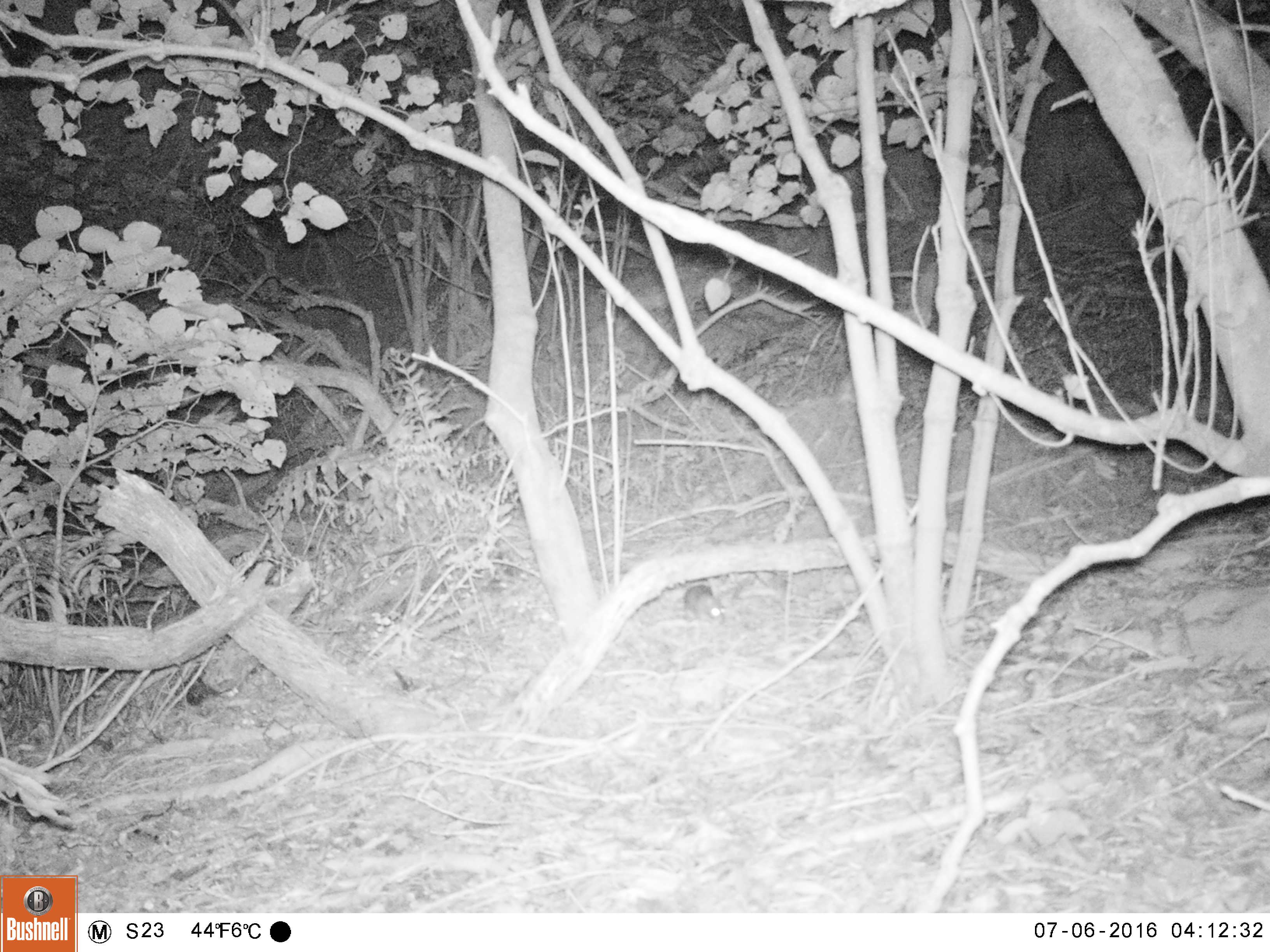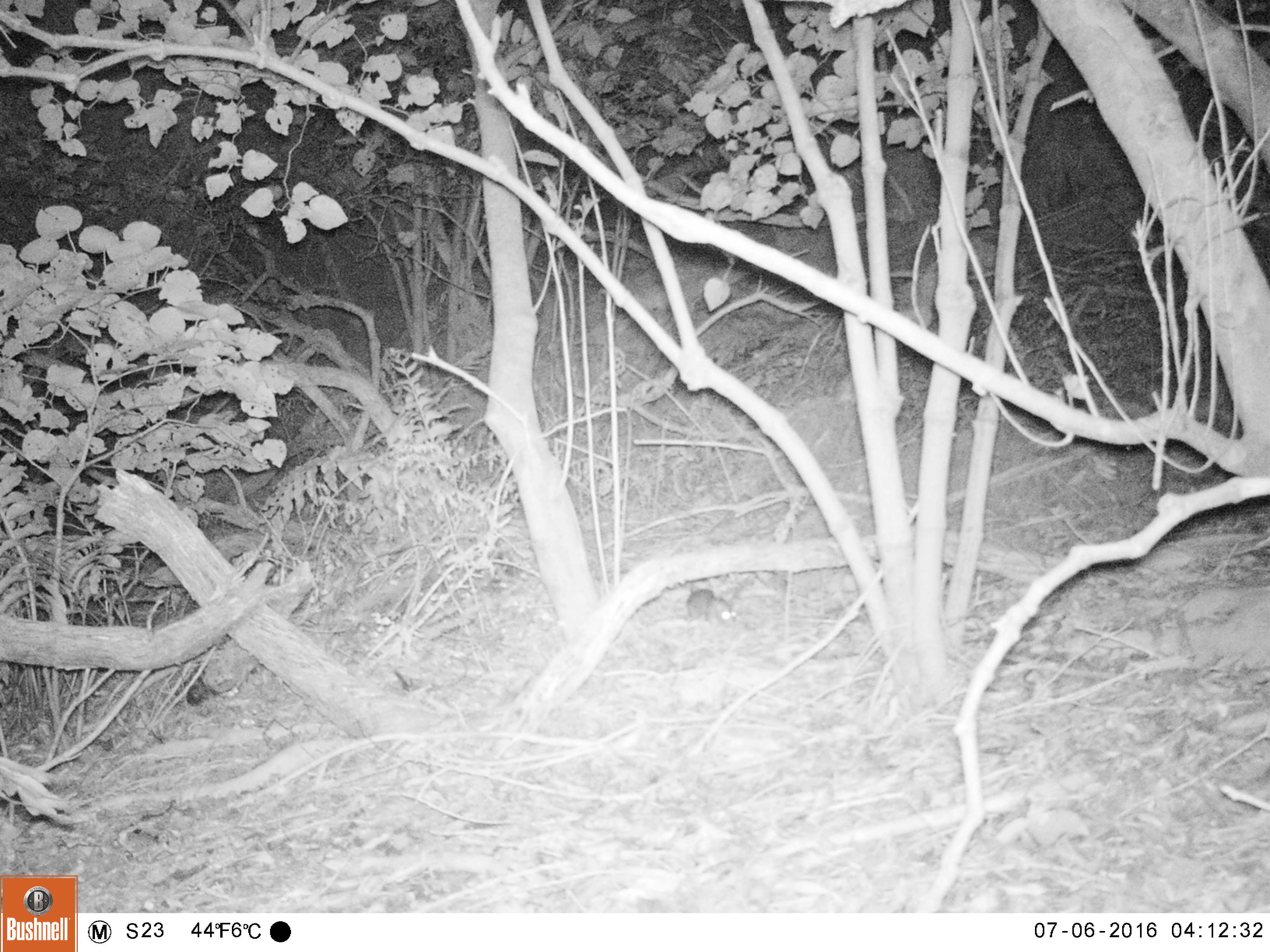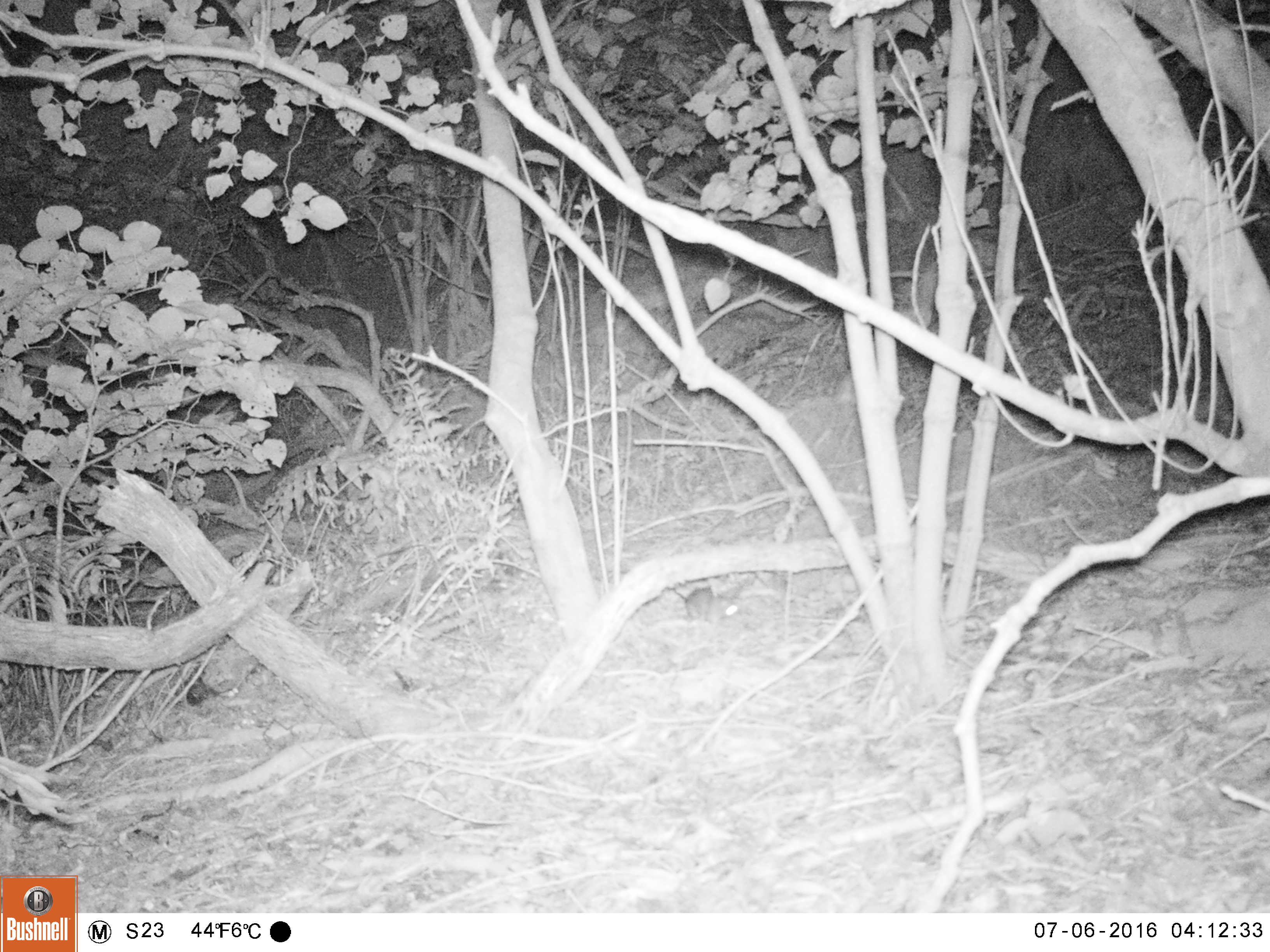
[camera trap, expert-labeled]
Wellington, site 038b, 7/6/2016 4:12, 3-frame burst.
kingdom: Animalia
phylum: Chordata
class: Mammalia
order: Rodentia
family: Muridae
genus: Mus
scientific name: Mus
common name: mouse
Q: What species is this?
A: Mouse (Mus).